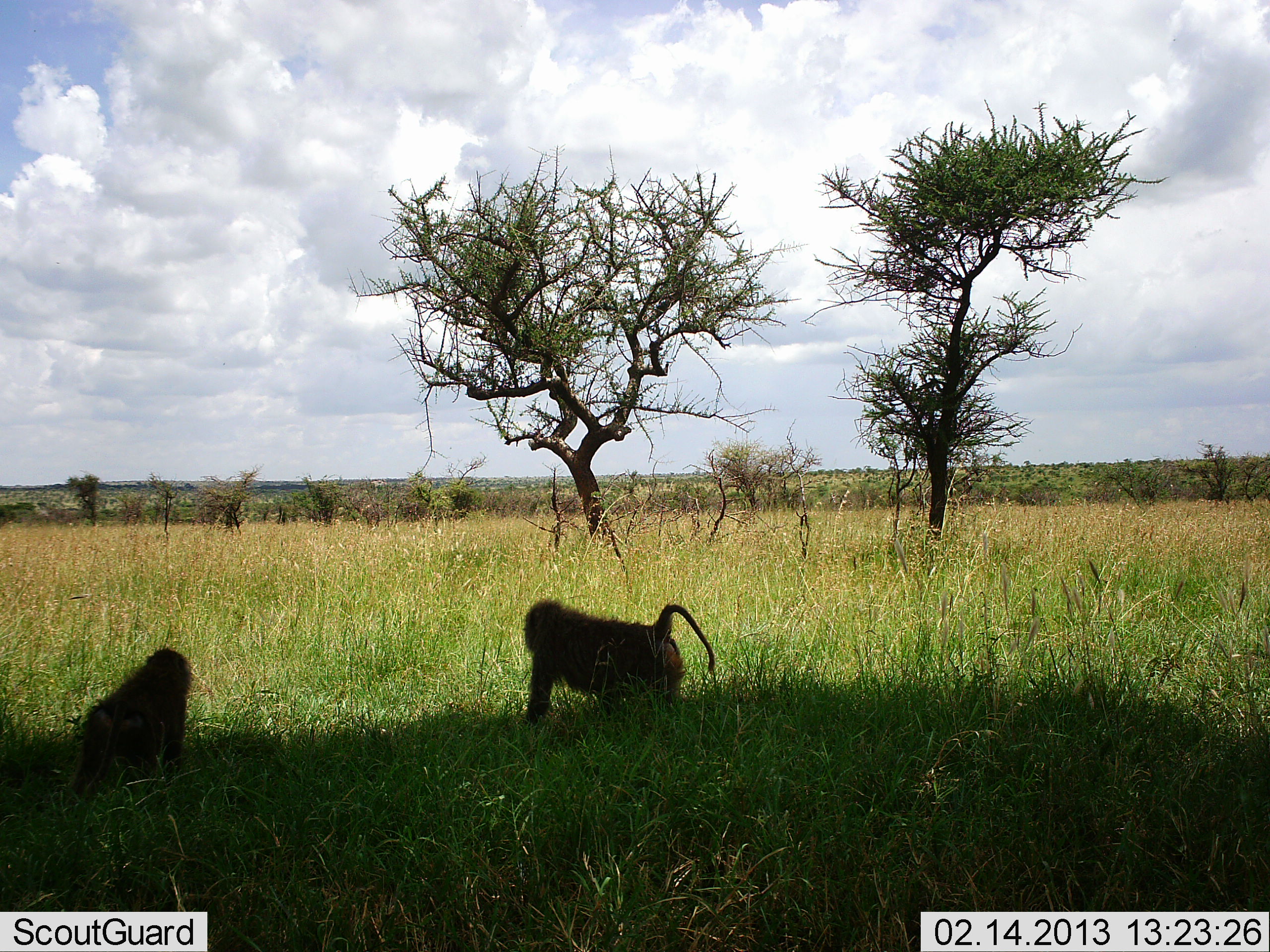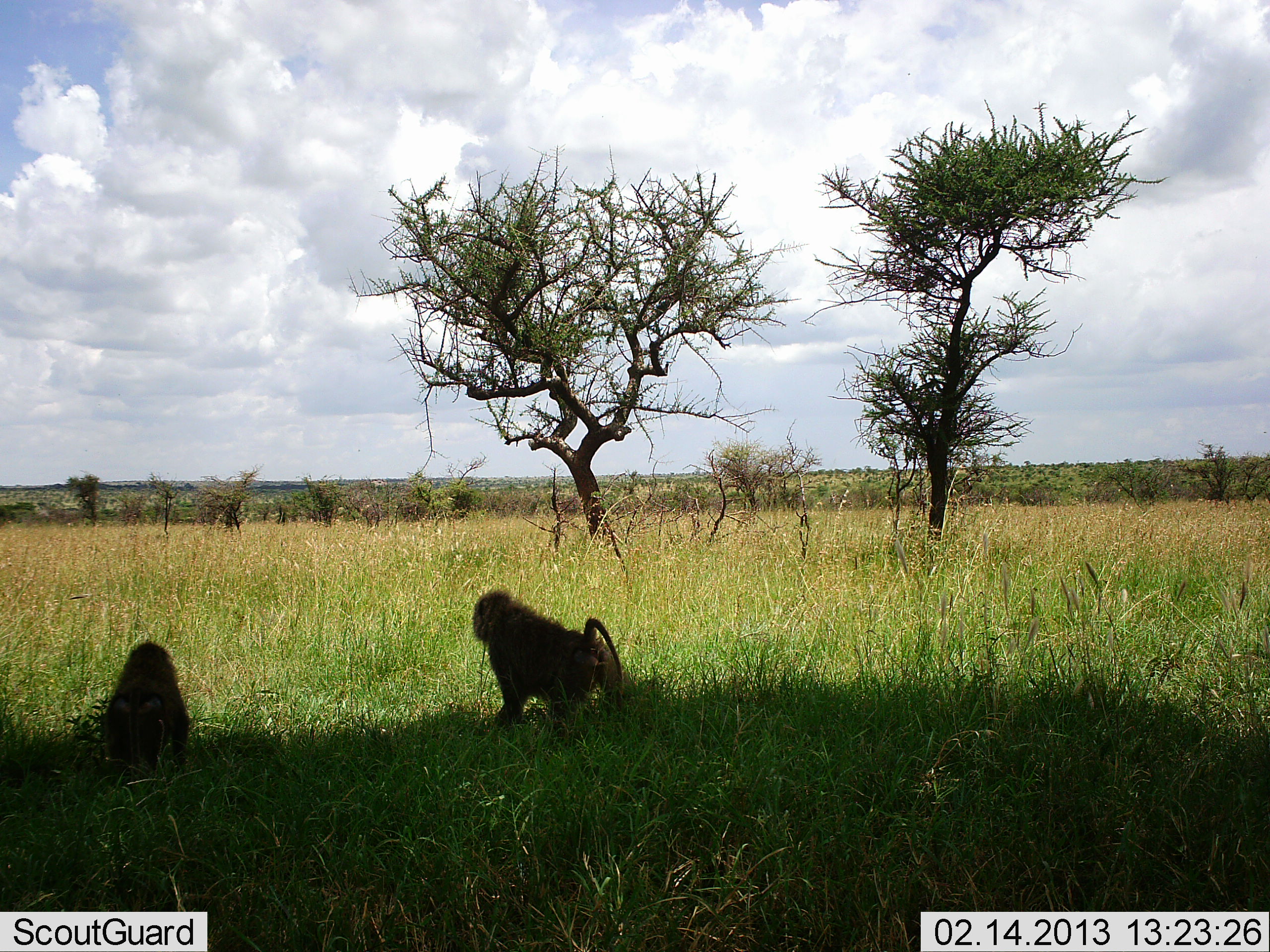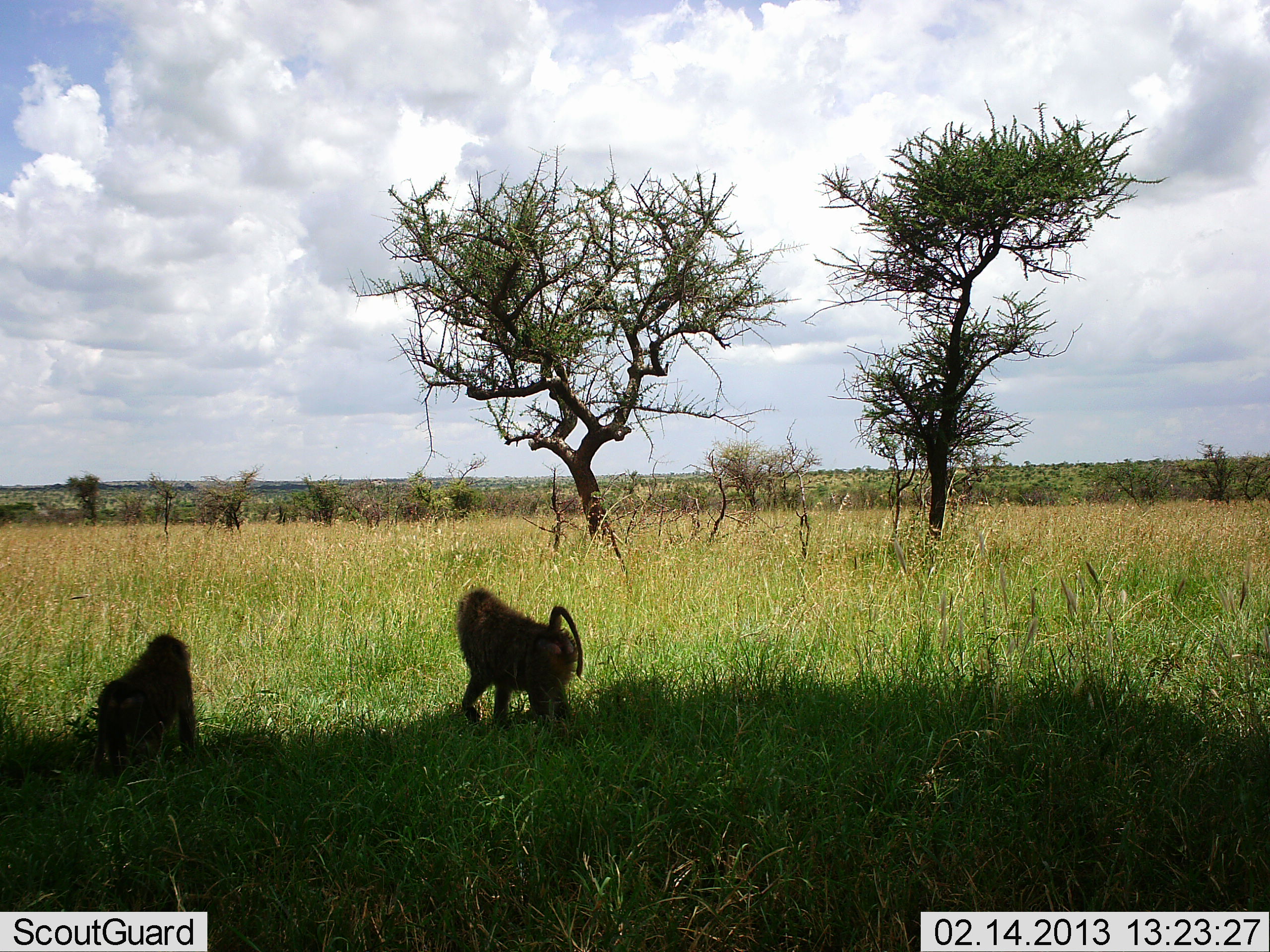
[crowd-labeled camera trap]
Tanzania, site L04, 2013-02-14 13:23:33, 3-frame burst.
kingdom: Animalia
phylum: Chordata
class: Mammalia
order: Primates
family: Cercopithecidae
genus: Papio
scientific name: Papio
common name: baboon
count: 2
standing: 15%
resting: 20%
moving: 100%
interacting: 0%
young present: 5%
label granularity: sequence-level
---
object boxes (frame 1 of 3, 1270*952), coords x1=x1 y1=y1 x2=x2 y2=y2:
animal: x1=517 y1=599 x2=718 y2=729; x1=71 y1=647 x2=195 y2=803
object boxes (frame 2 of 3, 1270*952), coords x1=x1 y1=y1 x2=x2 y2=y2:
animal: x1=467 y1=587 x2=627 y2=735; x1=103 y1=641 x2=191 y2=787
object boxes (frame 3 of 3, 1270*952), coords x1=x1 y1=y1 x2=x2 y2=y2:
animal: x1=457 y1=587 x2=587 y2=730; x1=83 y1=633 x2=199 y2=778